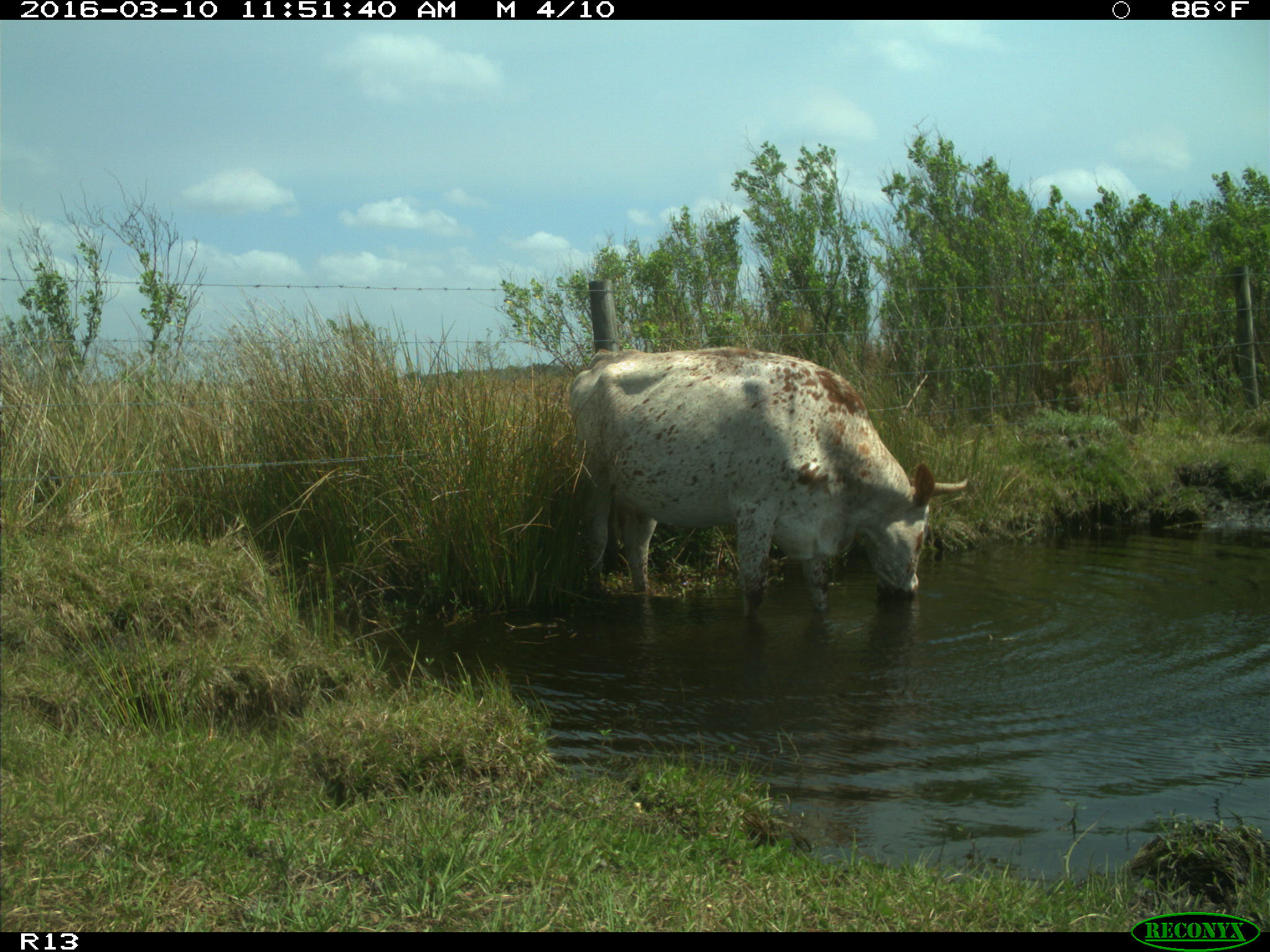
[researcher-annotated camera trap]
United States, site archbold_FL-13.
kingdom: Animalia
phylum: Chordata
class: Mammalia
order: Artiodactyla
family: Bovidae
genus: Bos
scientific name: Bos taurus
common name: domestic cow